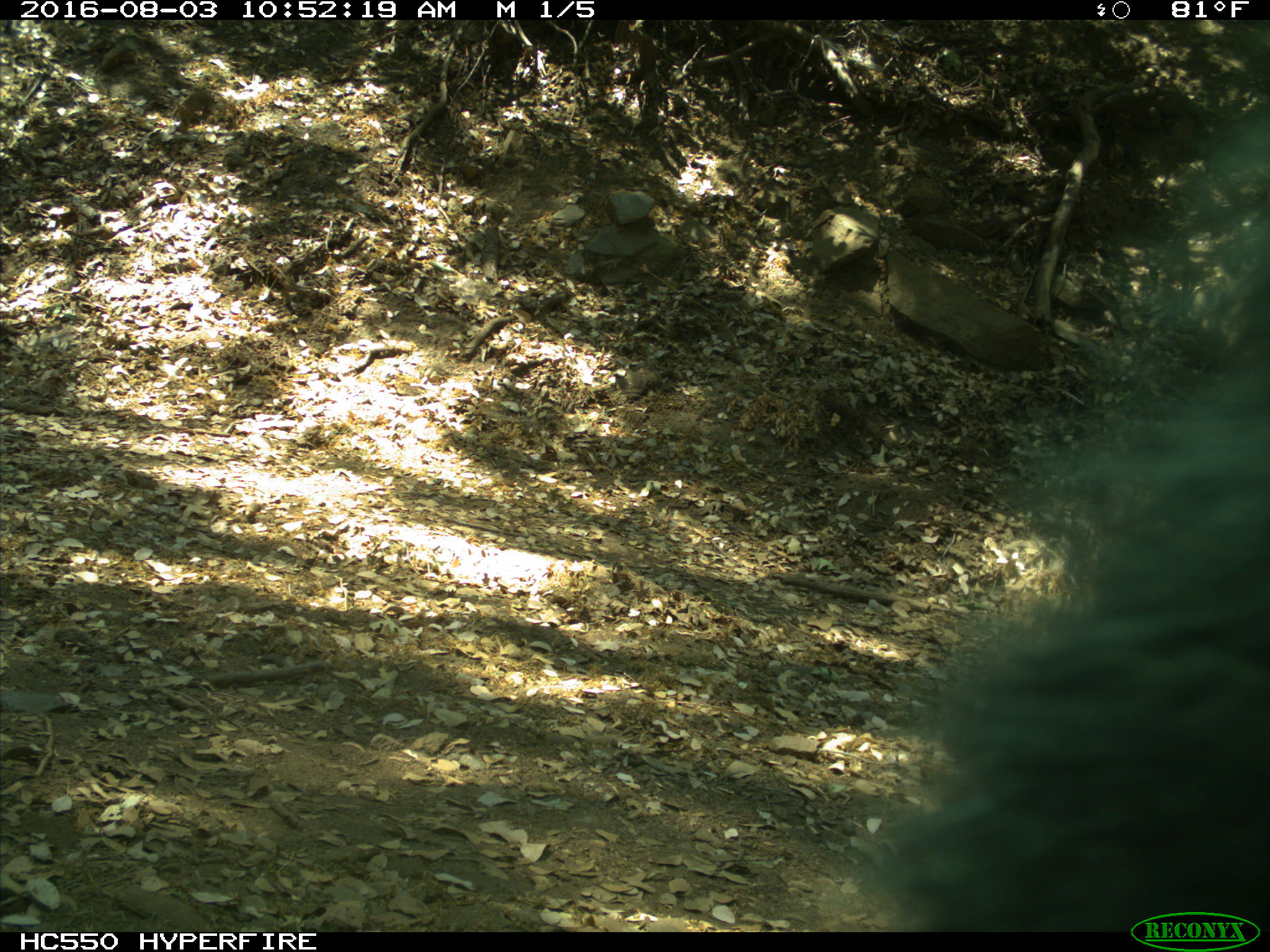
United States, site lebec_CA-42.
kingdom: Animalia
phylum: Chordata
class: Mammalia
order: Carnivora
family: Ursidae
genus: Ursus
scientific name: Ursus americanus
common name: american black bear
Ursus americanus (american black bear).